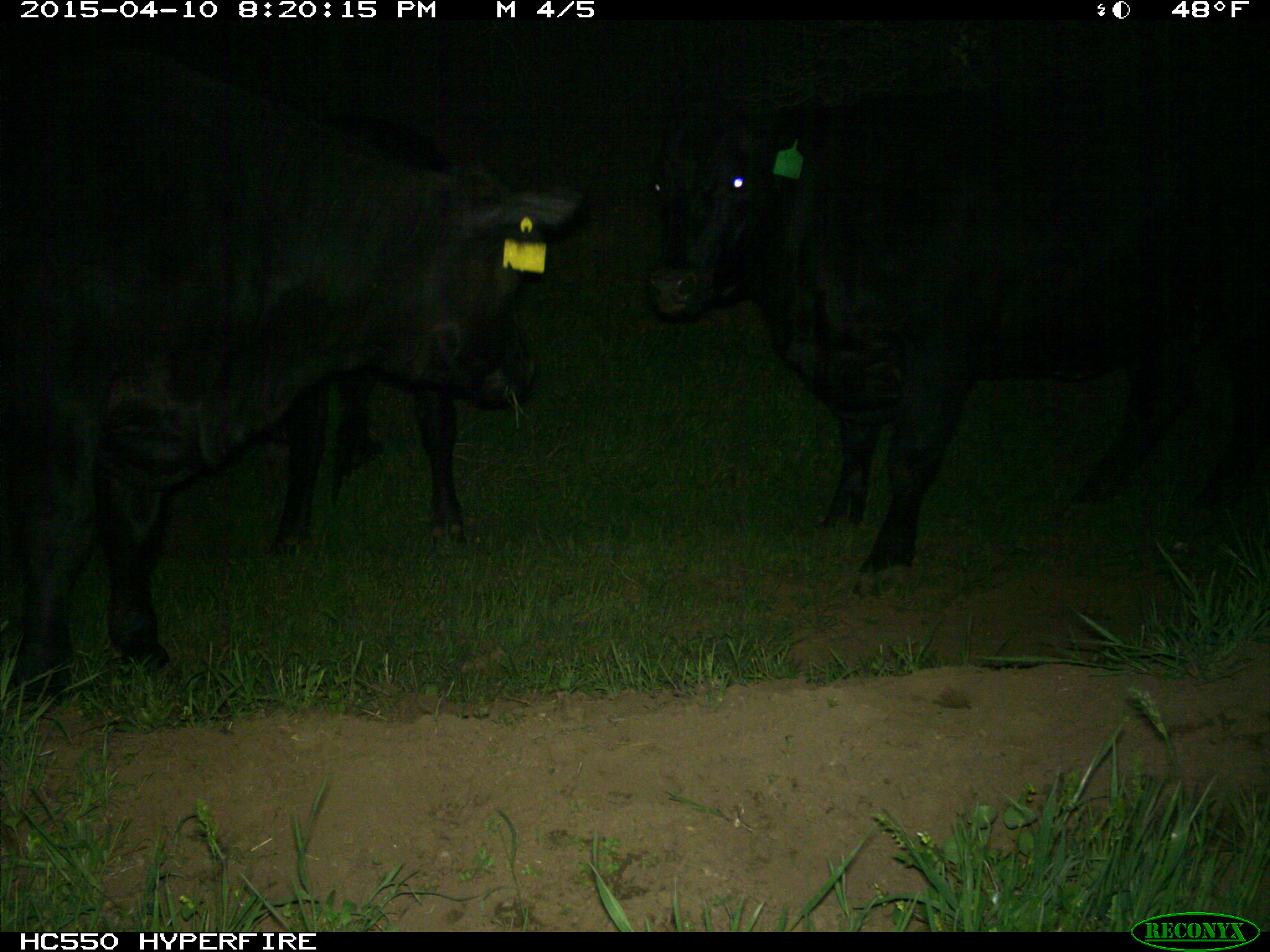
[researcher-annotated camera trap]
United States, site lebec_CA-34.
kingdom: Animalia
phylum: Chordata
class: Mammalia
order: Artiodactyla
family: Bovidae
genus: Bos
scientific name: Bos taurus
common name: domestic cow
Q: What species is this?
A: Bos taurus (domestic cow).